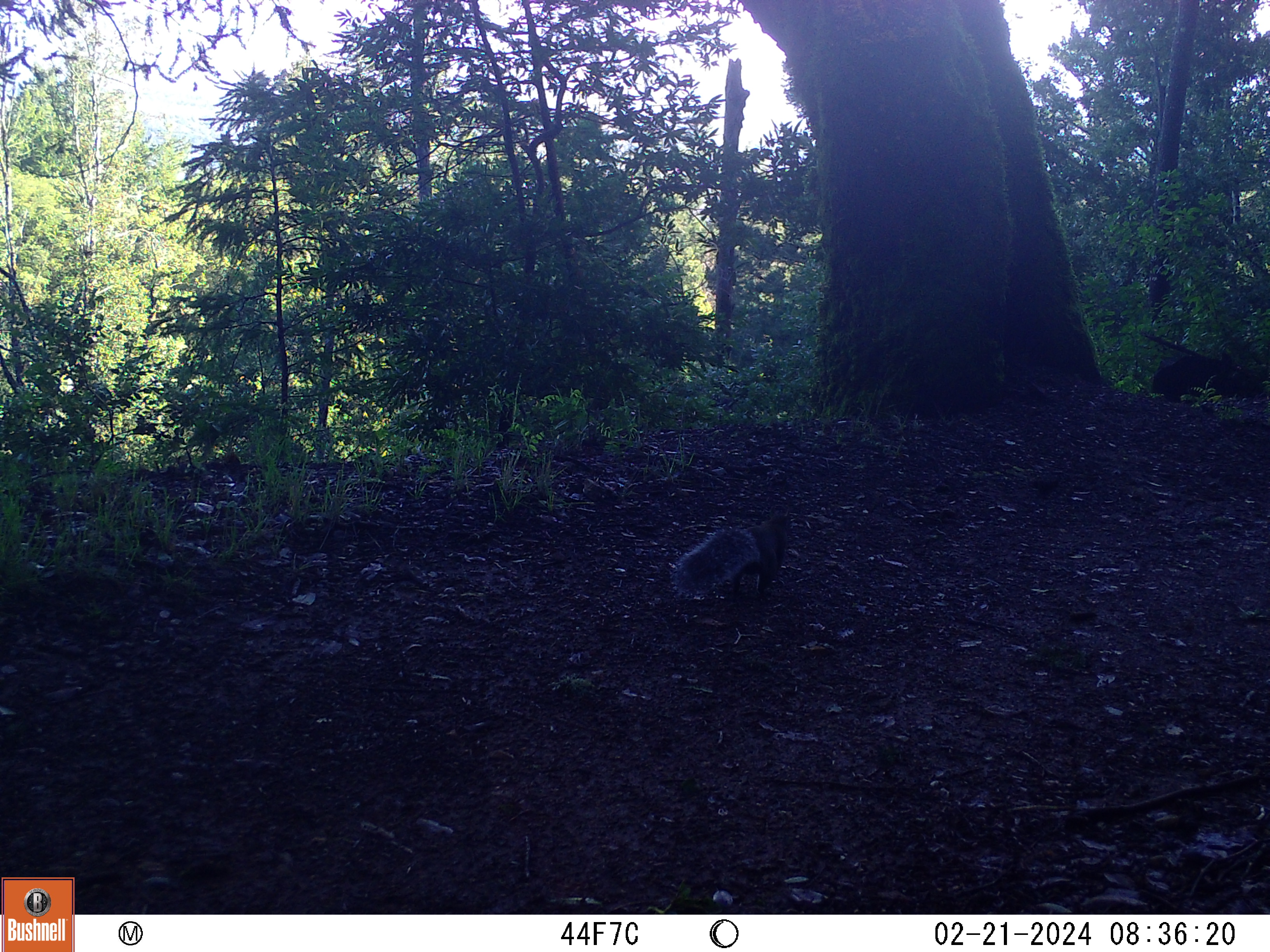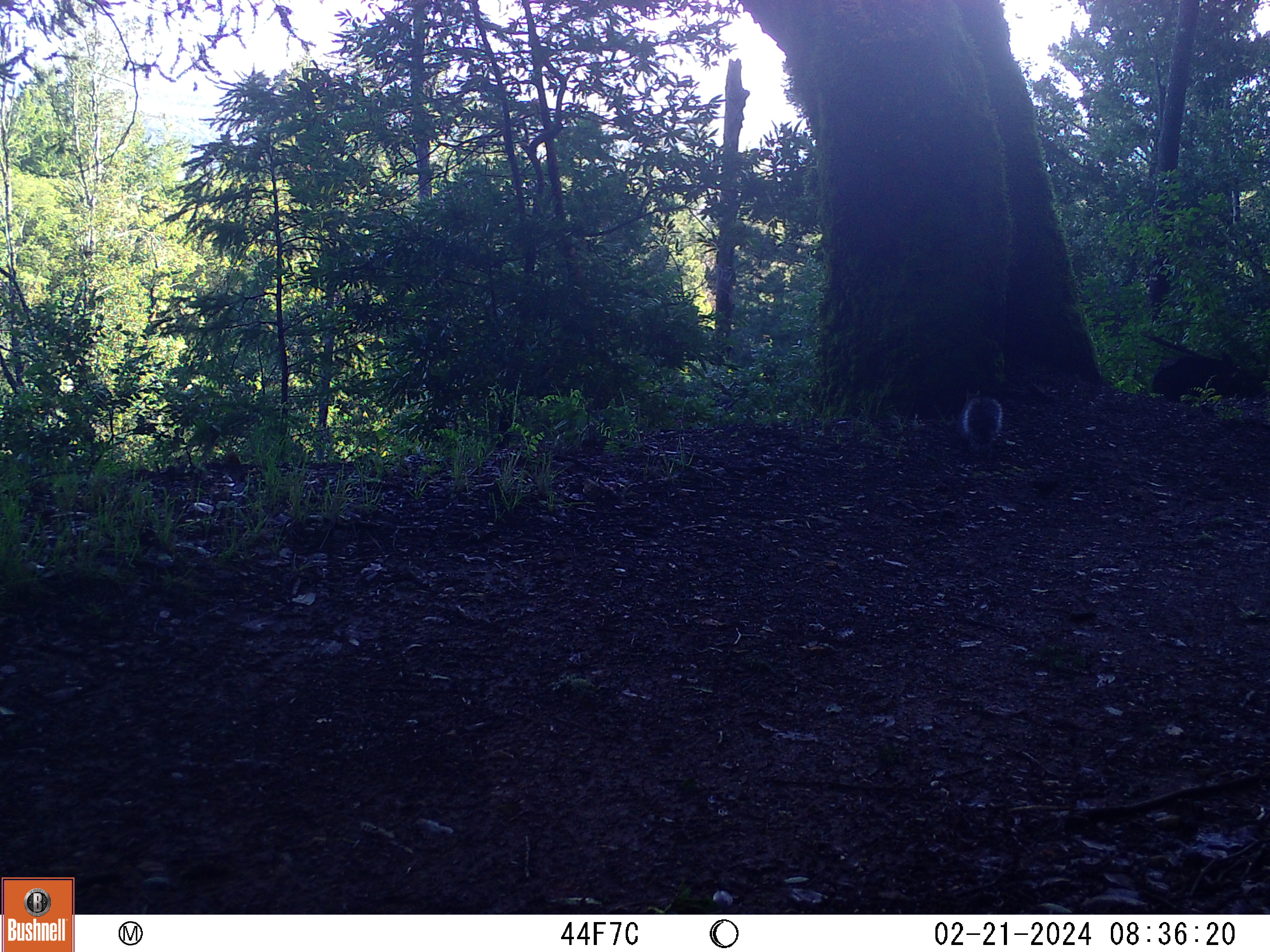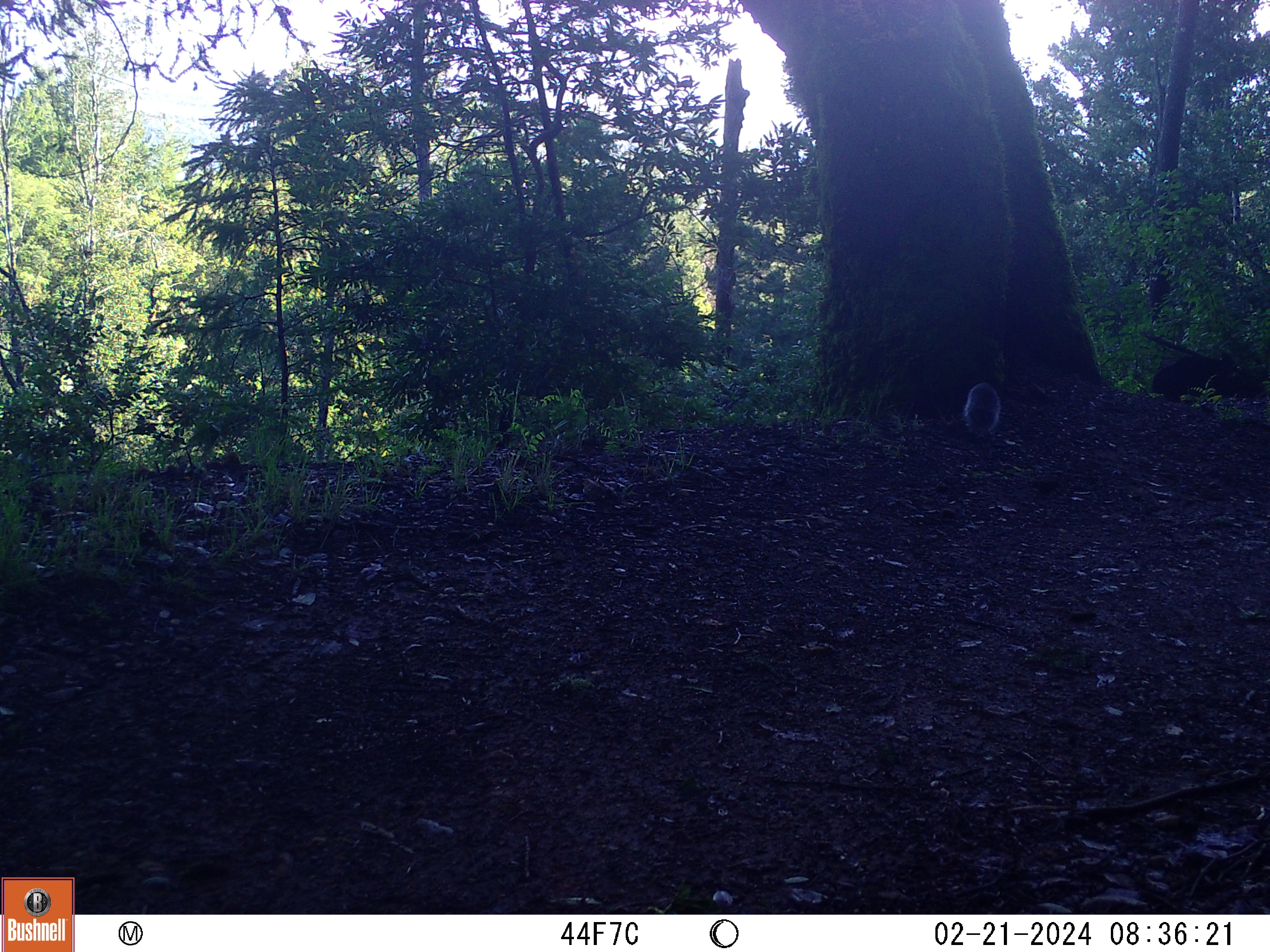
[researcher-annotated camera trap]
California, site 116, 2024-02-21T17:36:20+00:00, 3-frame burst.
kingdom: Animalia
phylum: Chordata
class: Mammalia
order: Rodentia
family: Sciuridae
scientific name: Sciuridae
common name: squirrel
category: unknown squirrel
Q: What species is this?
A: Unknown squirrel (squirrel) (Sciuridae).